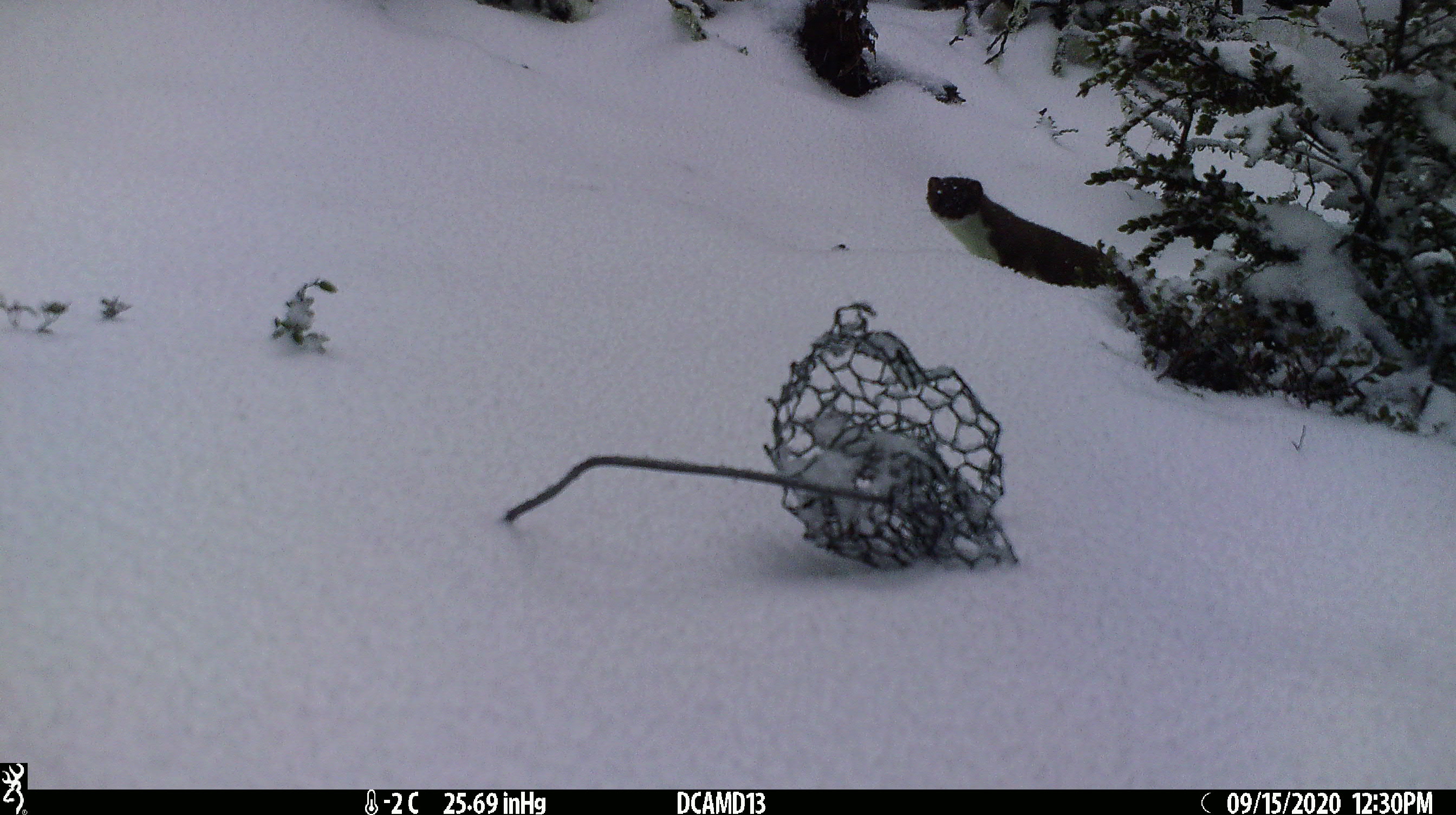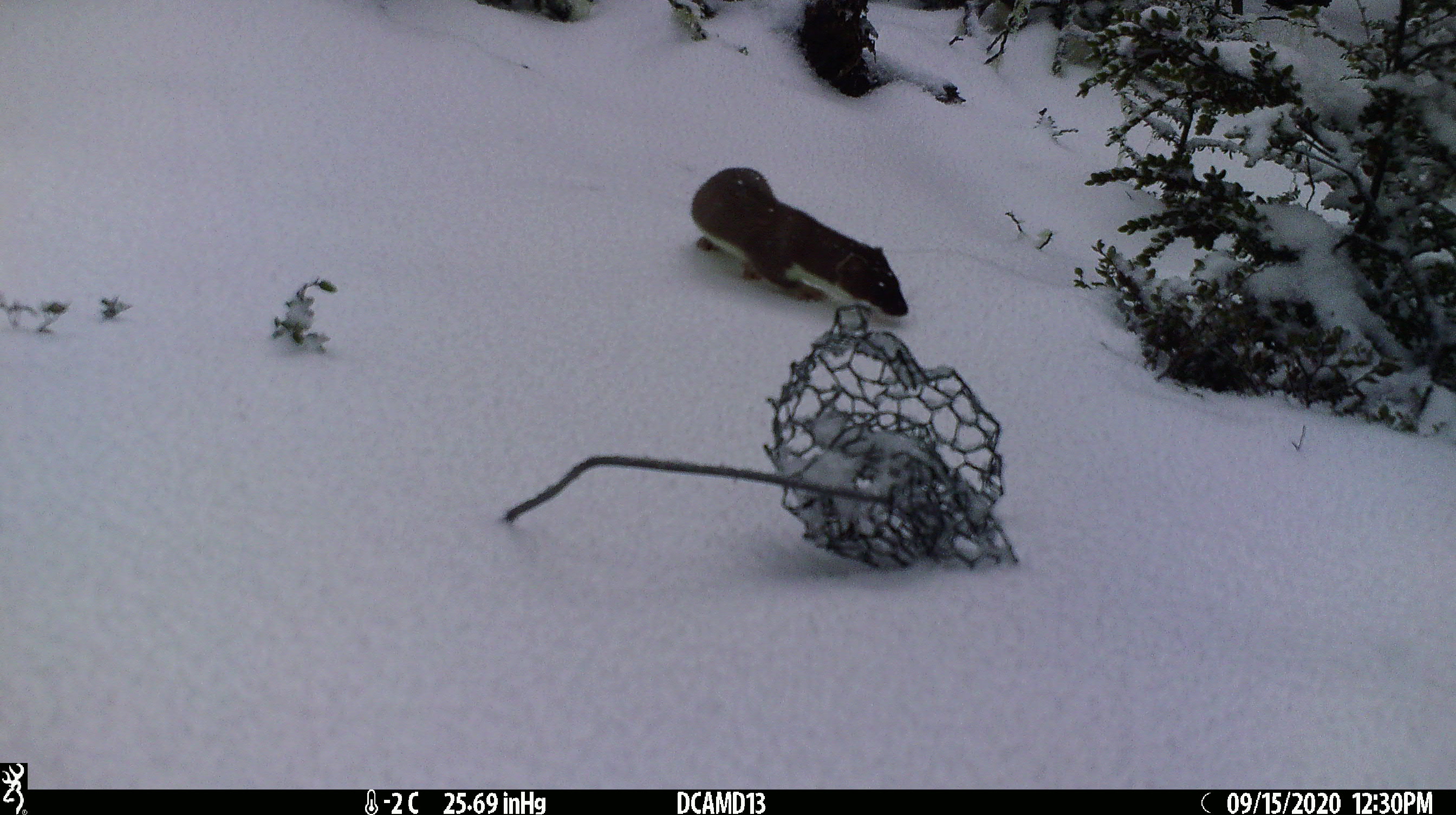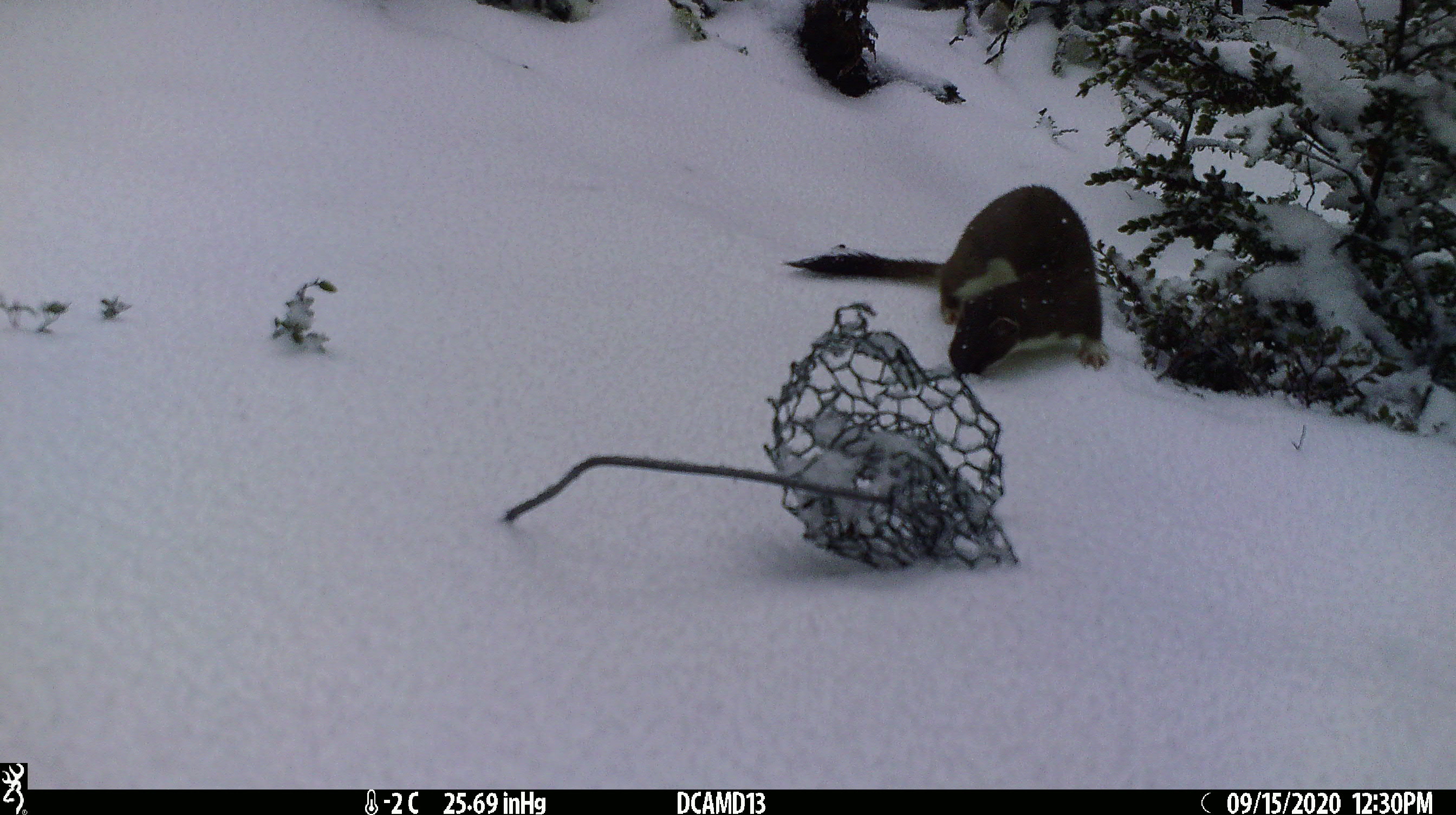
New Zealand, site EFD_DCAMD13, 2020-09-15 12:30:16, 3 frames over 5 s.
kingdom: Animalia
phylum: Chordata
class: Mammalia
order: Carnivora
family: Mustelidae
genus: Mustela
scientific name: Mustela erminea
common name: stoat